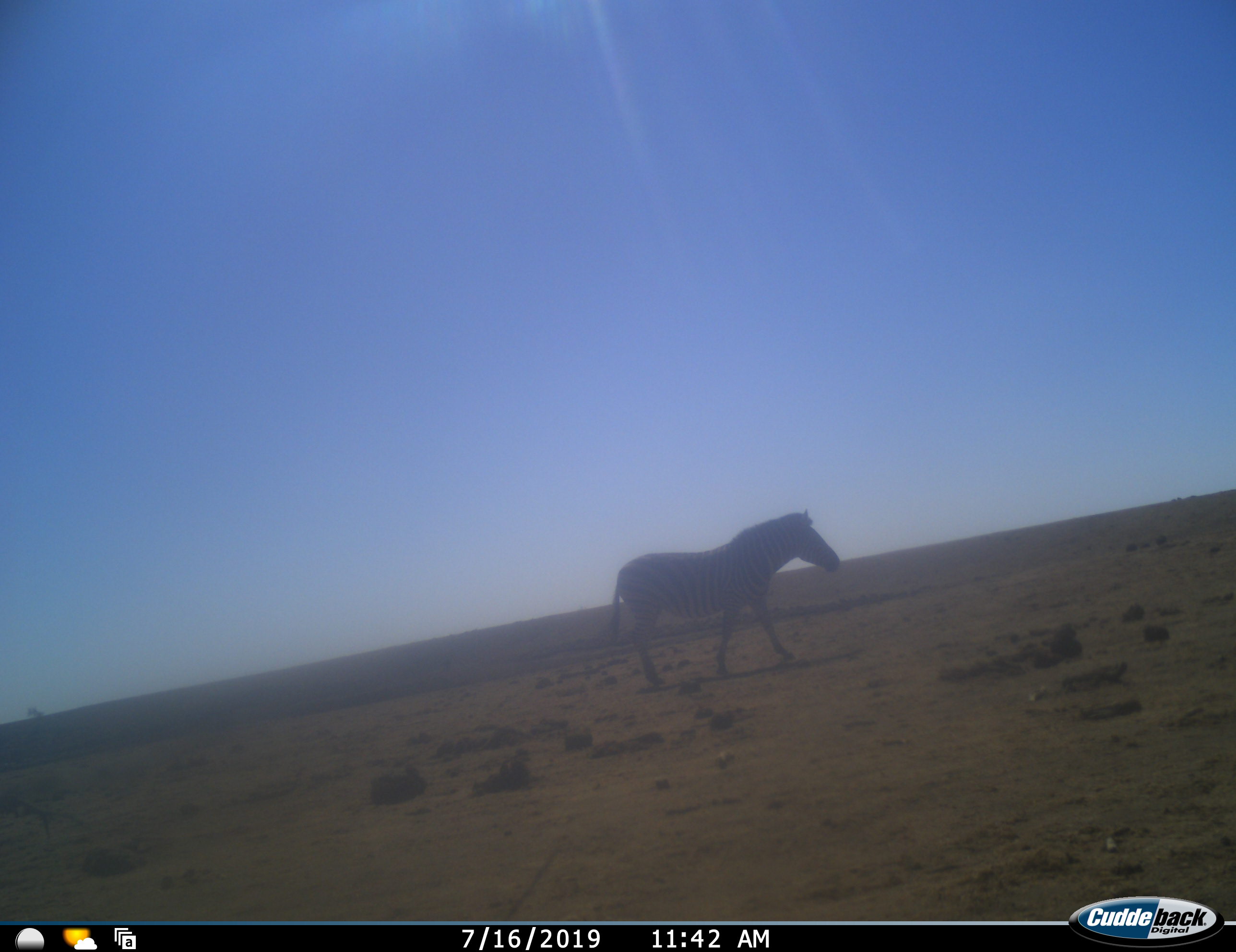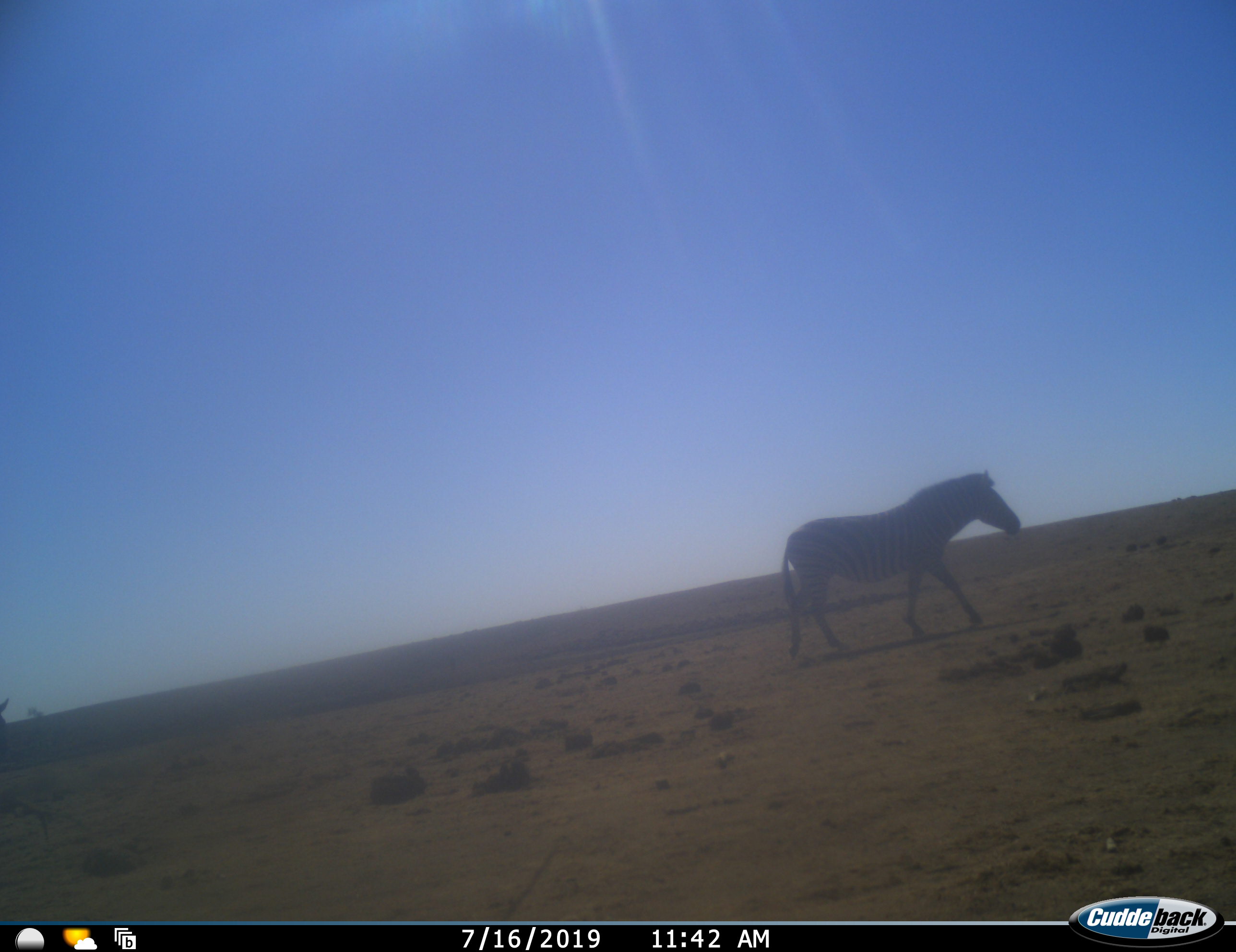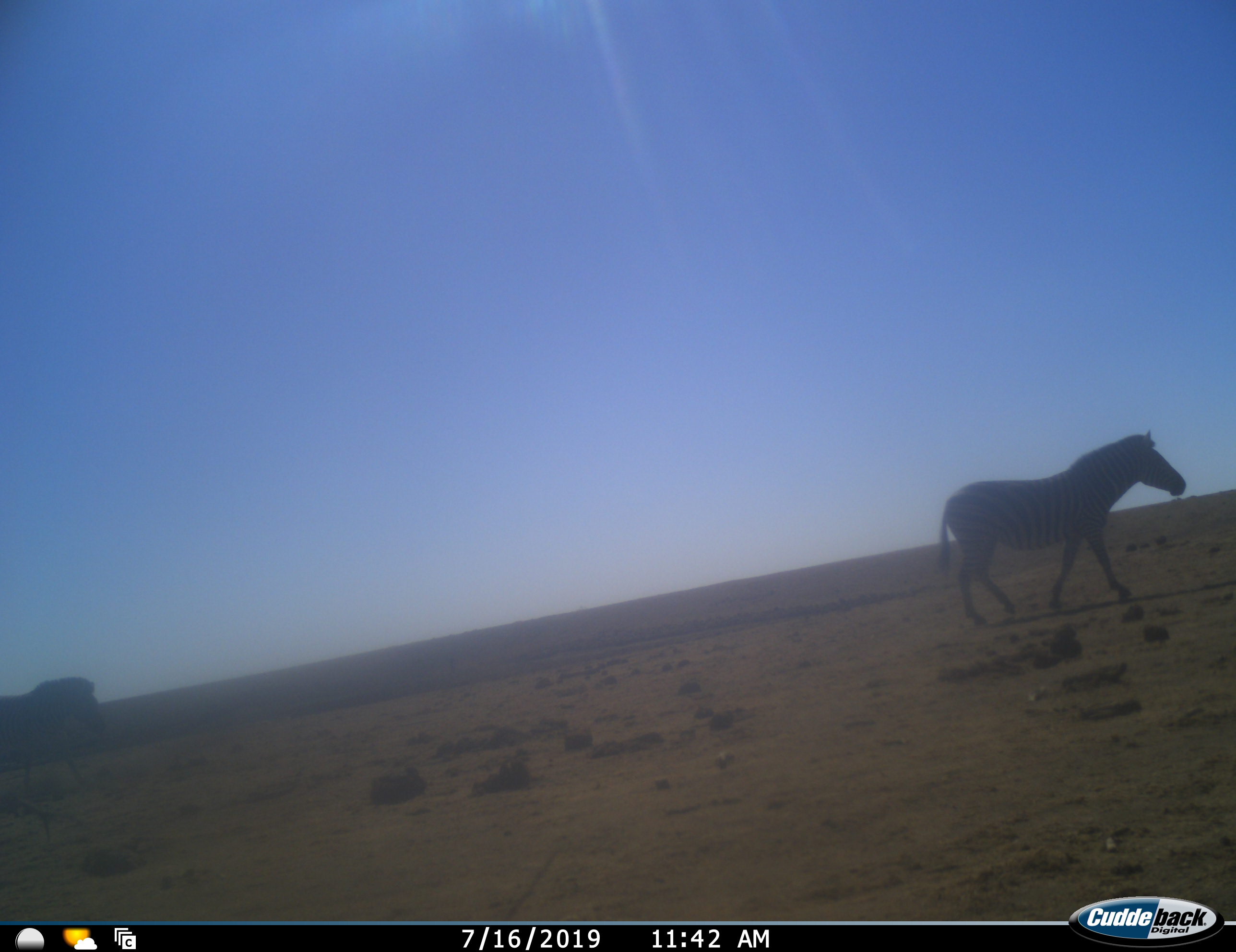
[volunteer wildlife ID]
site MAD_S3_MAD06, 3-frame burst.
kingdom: Animalia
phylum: Chordata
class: Mammalia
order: Perissodactyla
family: Equidae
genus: Equus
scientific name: Equus quagga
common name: plains zebra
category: zebraplains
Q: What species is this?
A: Zebraplains (plains zebra) (Equus quagga).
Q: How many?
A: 2.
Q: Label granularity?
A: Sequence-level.